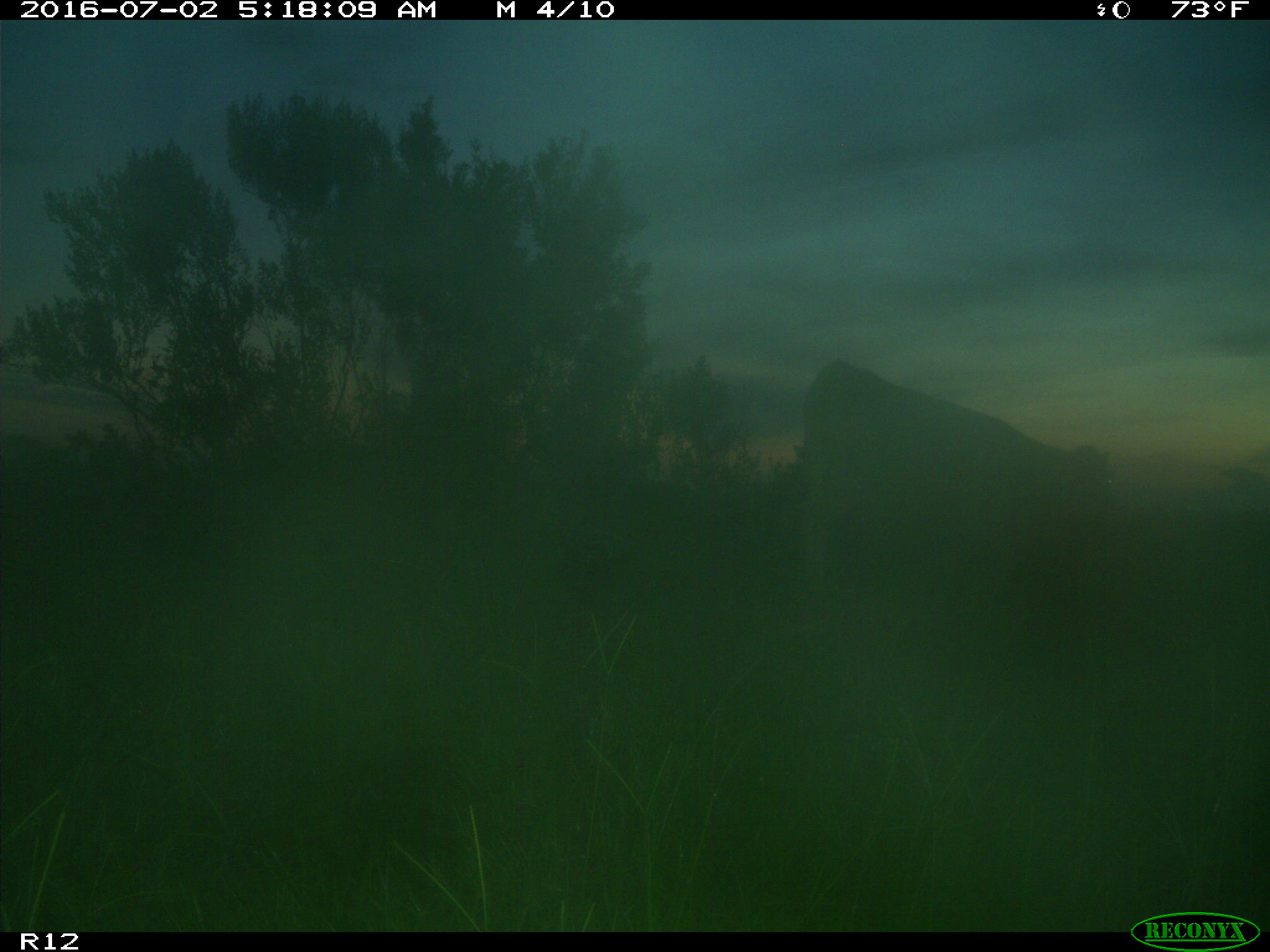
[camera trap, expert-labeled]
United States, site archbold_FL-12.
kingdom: Animalia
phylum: Chordata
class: Mammalia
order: Artiodactyla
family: Bovidae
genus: Bos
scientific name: Bos taurus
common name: domestic cow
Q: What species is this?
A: Bos taurus (domestic cow).